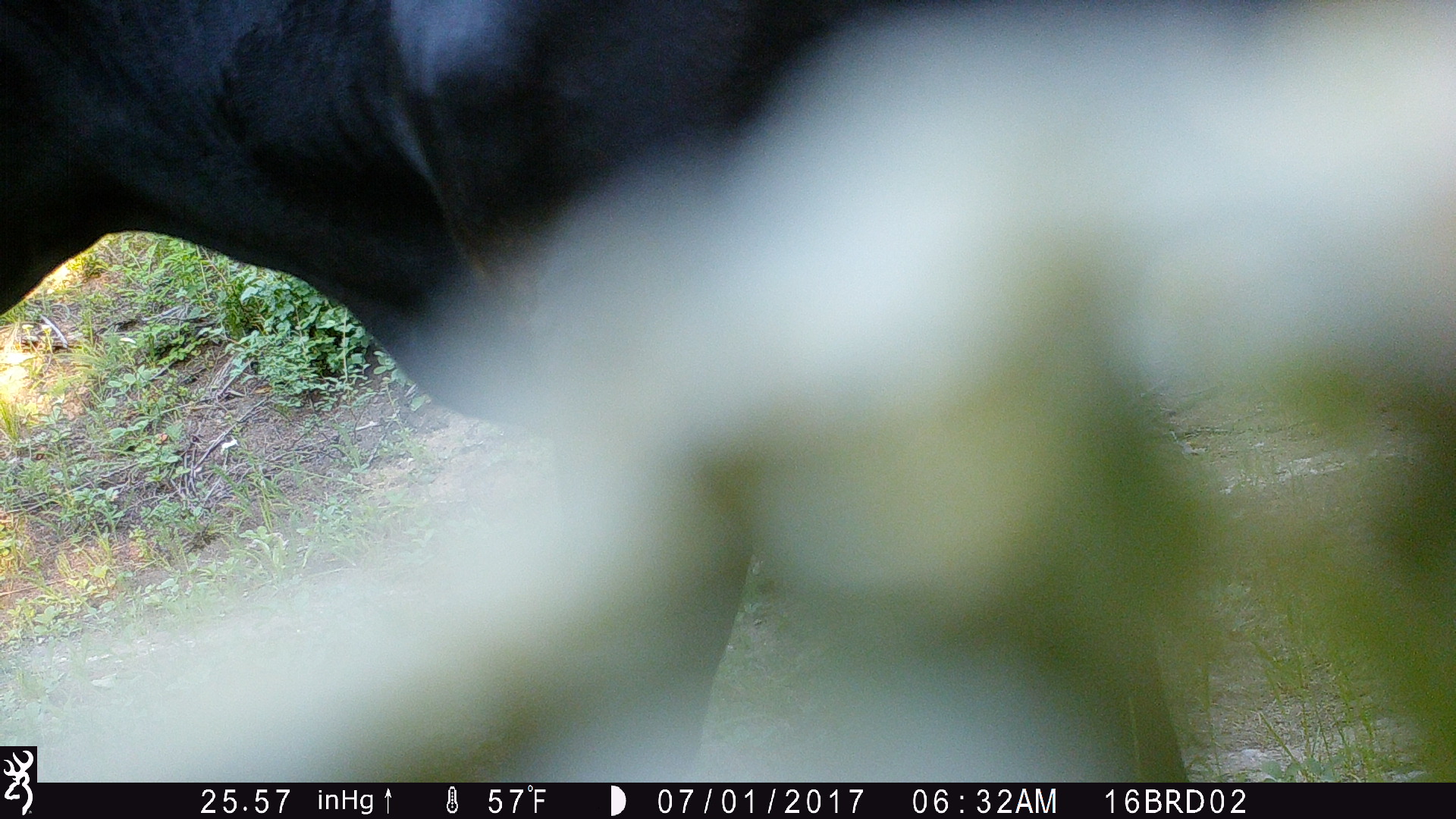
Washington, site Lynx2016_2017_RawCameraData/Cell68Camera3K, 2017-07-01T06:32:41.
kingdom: Animalia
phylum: Chordata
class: Mammalia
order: Artiodactyla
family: Bovidae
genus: Bos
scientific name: Bos taurus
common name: domestic cattle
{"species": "domestic cattle (Bos taurus)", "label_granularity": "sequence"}